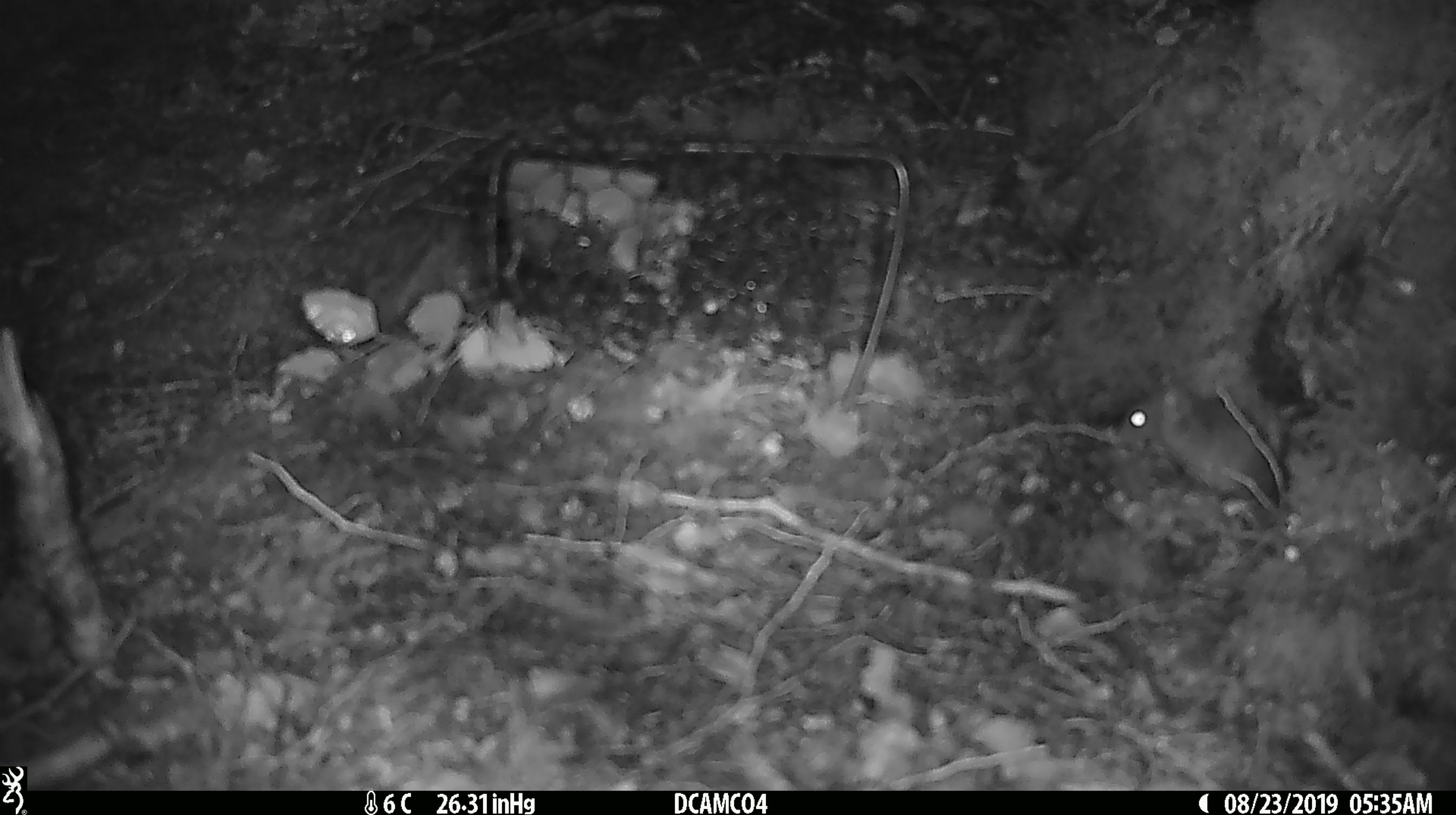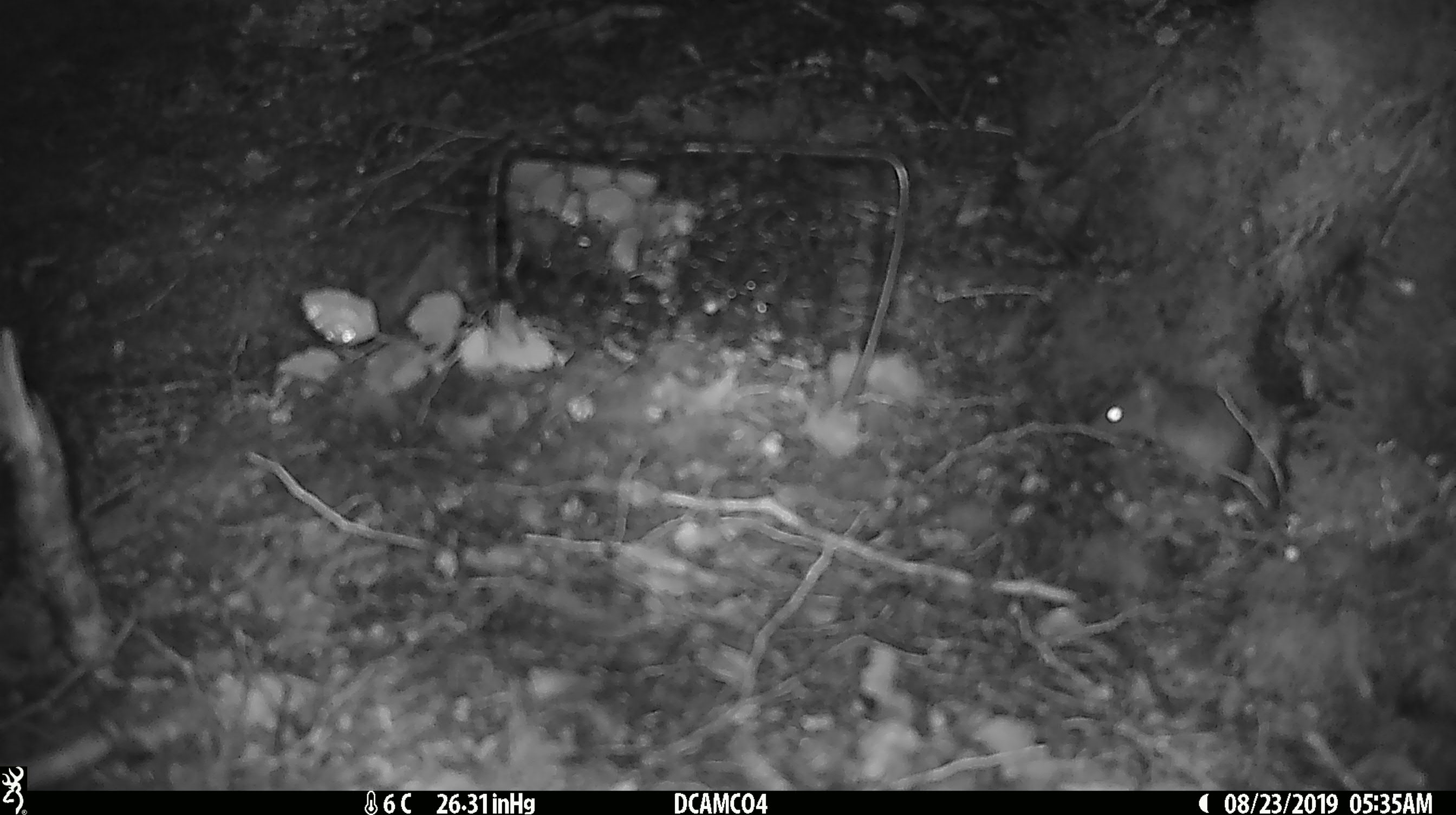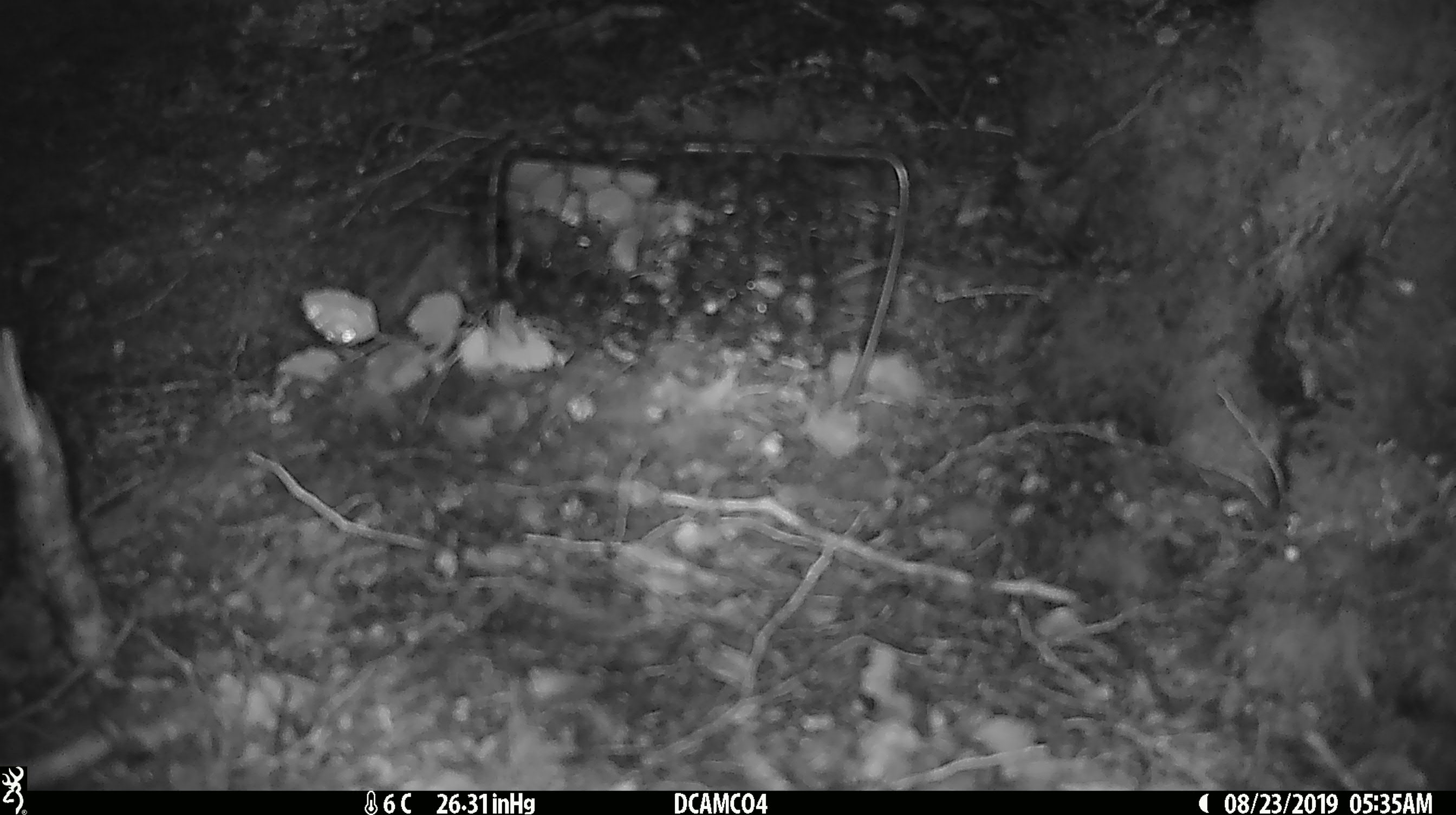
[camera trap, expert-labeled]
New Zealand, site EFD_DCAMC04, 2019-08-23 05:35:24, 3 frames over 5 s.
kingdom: Animalia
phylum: Chordata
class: Mammalia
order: Rodentia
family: Muridae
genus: Mus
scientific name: Mus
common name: mouse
Mouse (Mus).